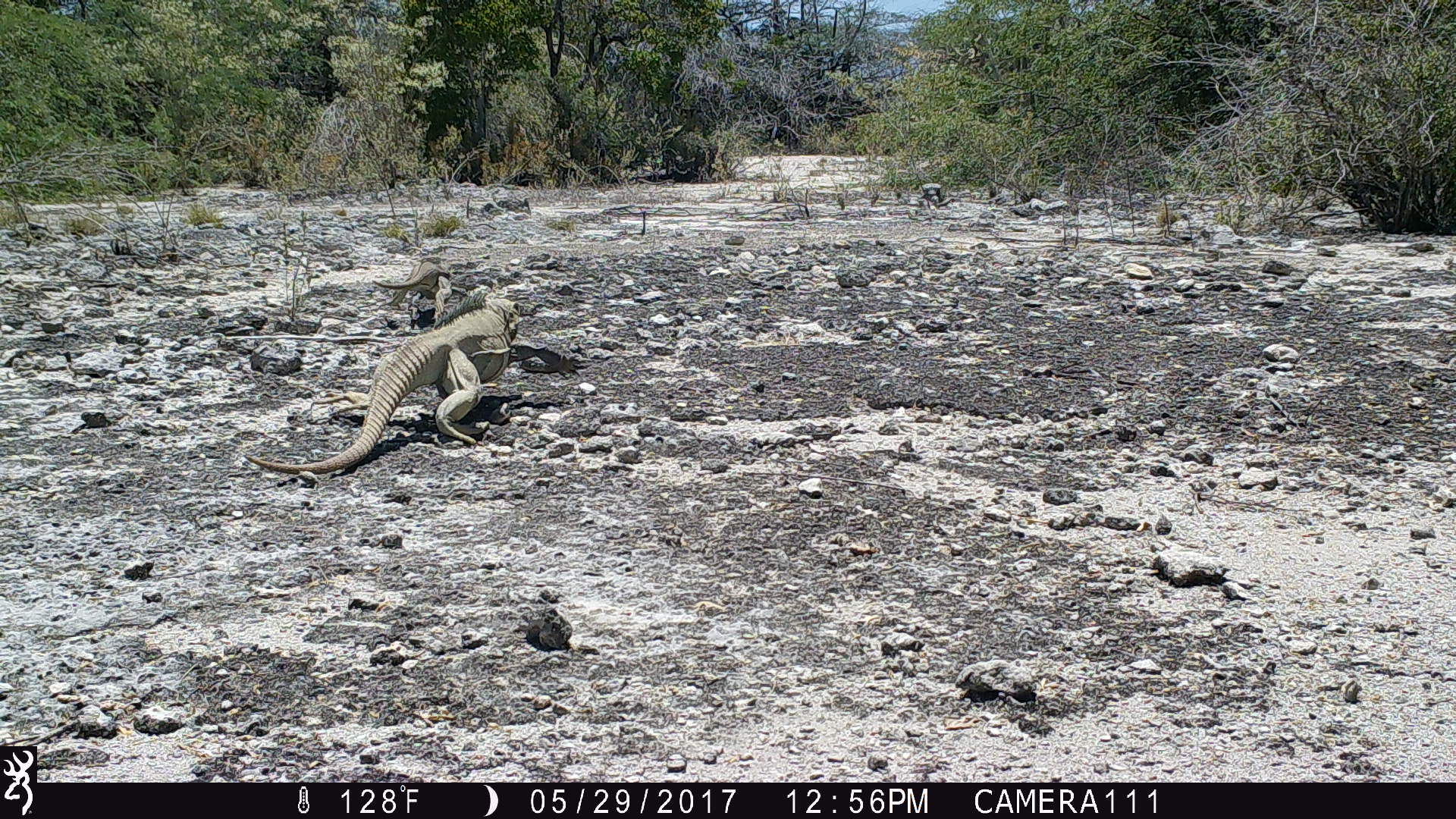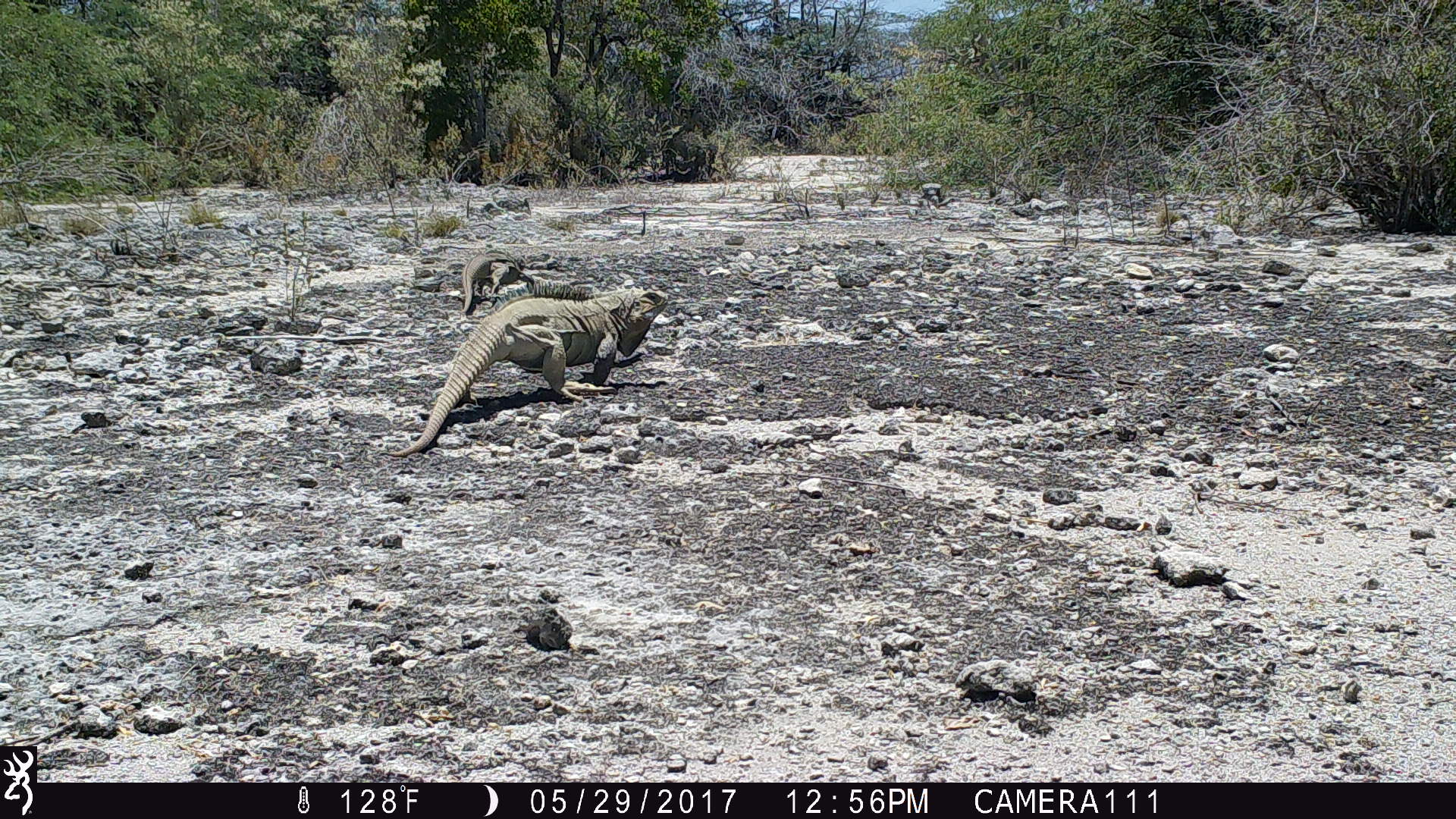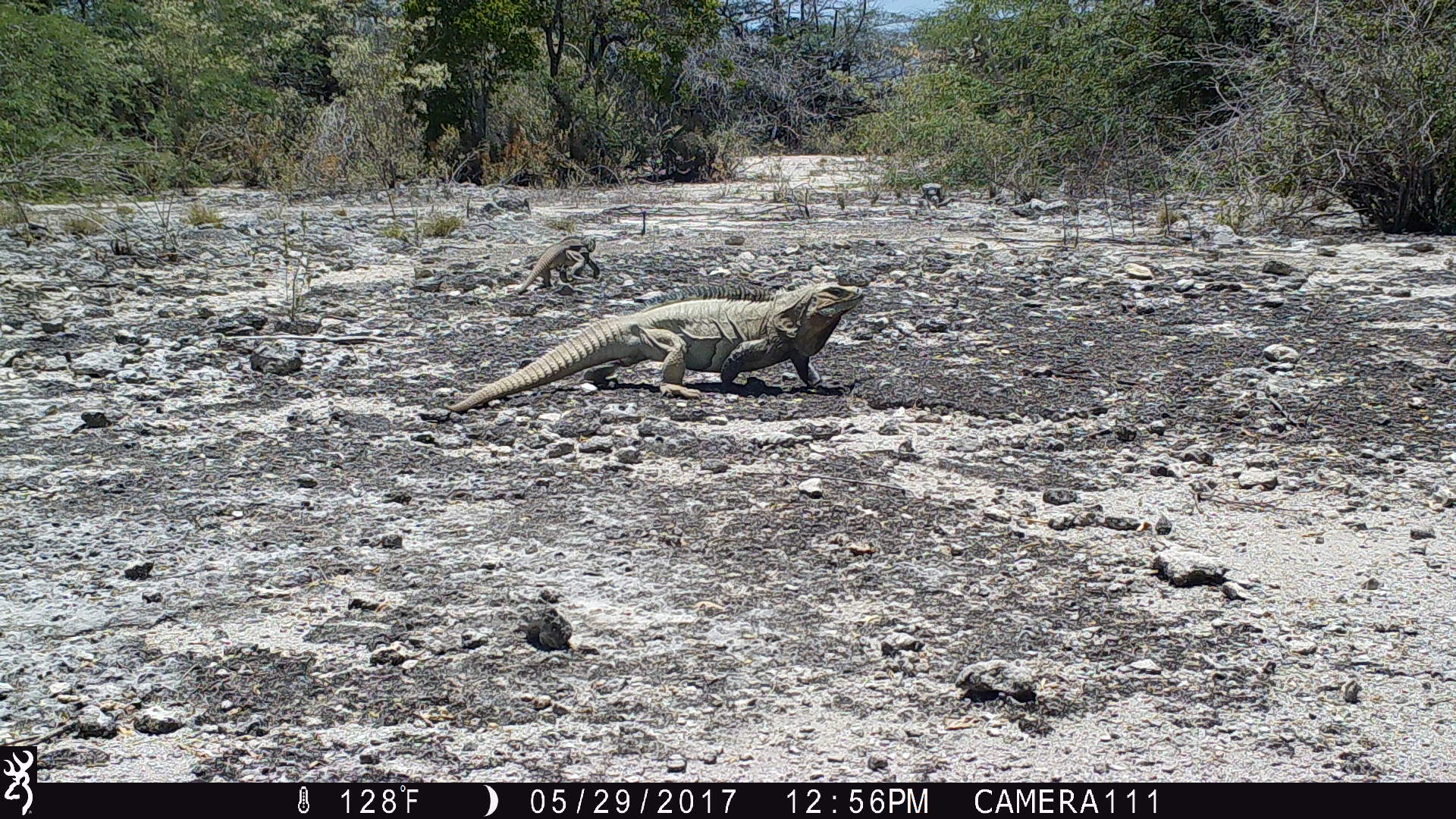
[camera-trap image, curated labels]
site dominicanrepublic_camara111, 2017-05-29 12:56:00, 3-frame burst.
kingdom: Animalia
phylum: Chordata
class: Reptilia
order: Squamata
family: Iguanidae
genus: Iguana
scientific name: Iguana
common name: typical iguanas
Iguana (typical iguanas).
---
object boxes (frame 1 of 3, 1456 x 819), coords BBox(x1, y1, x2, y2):
iguana: BBox(234, 287, 521, 482); BBox(381, 248, 460, 330)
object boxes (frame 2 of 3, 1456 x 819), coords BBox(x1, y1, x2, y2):
iguana: BBox(388, 286, 673, 459); BBox(459, 248, 537, 329)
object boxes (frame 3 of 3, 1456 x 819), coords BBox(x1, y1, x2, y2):
iguana: BBox(444, 278, 877, 405); BBox(509, 229, 607, 301)